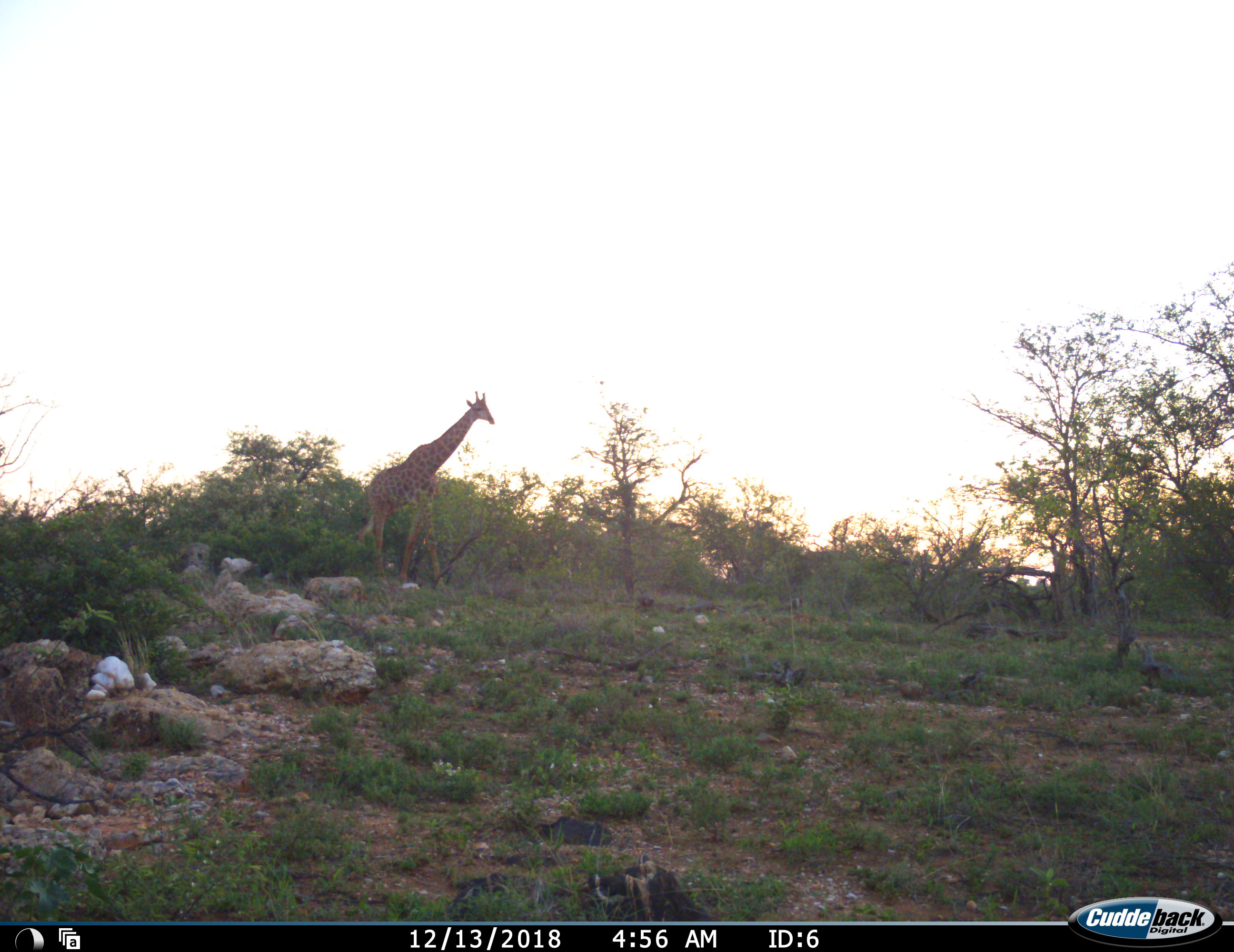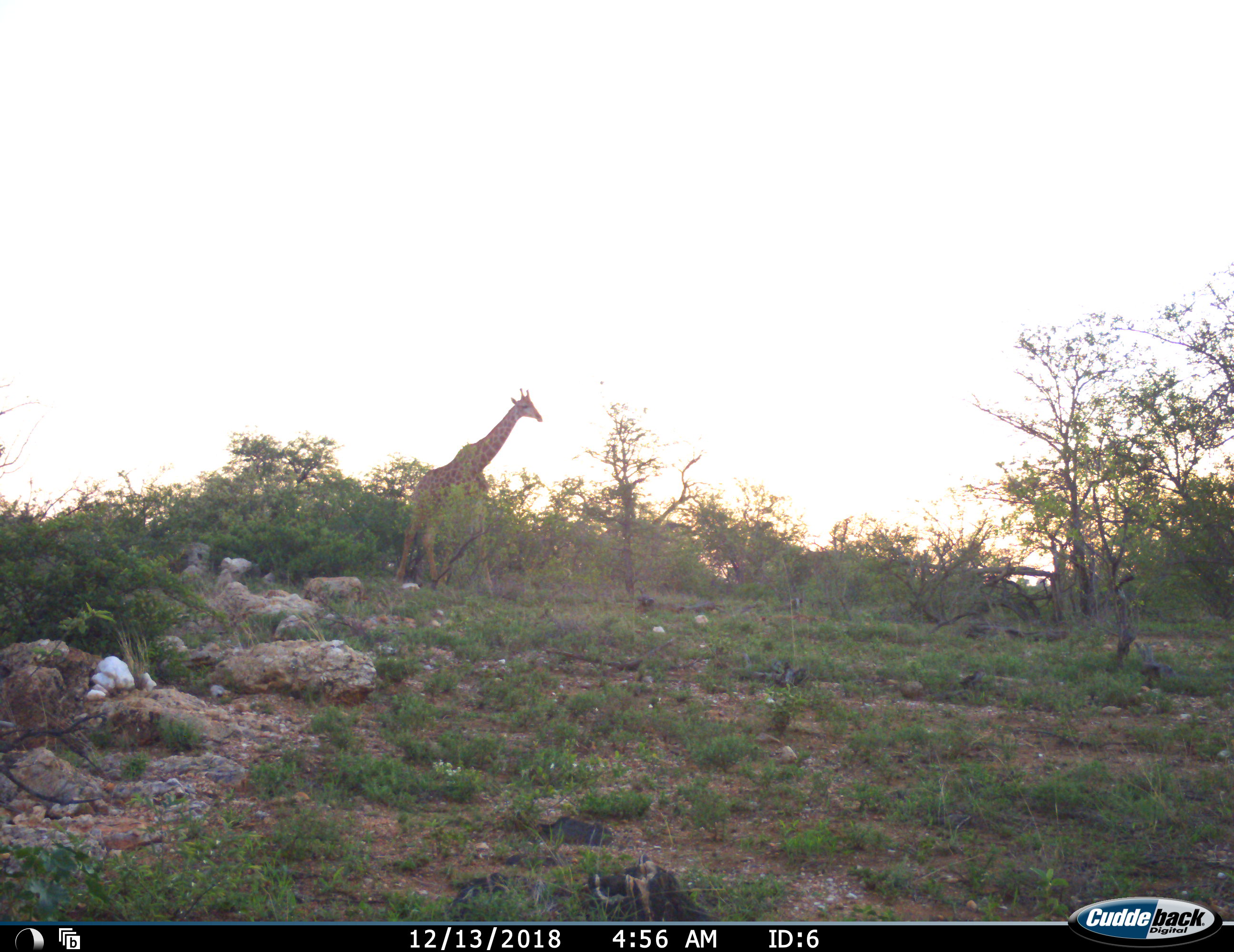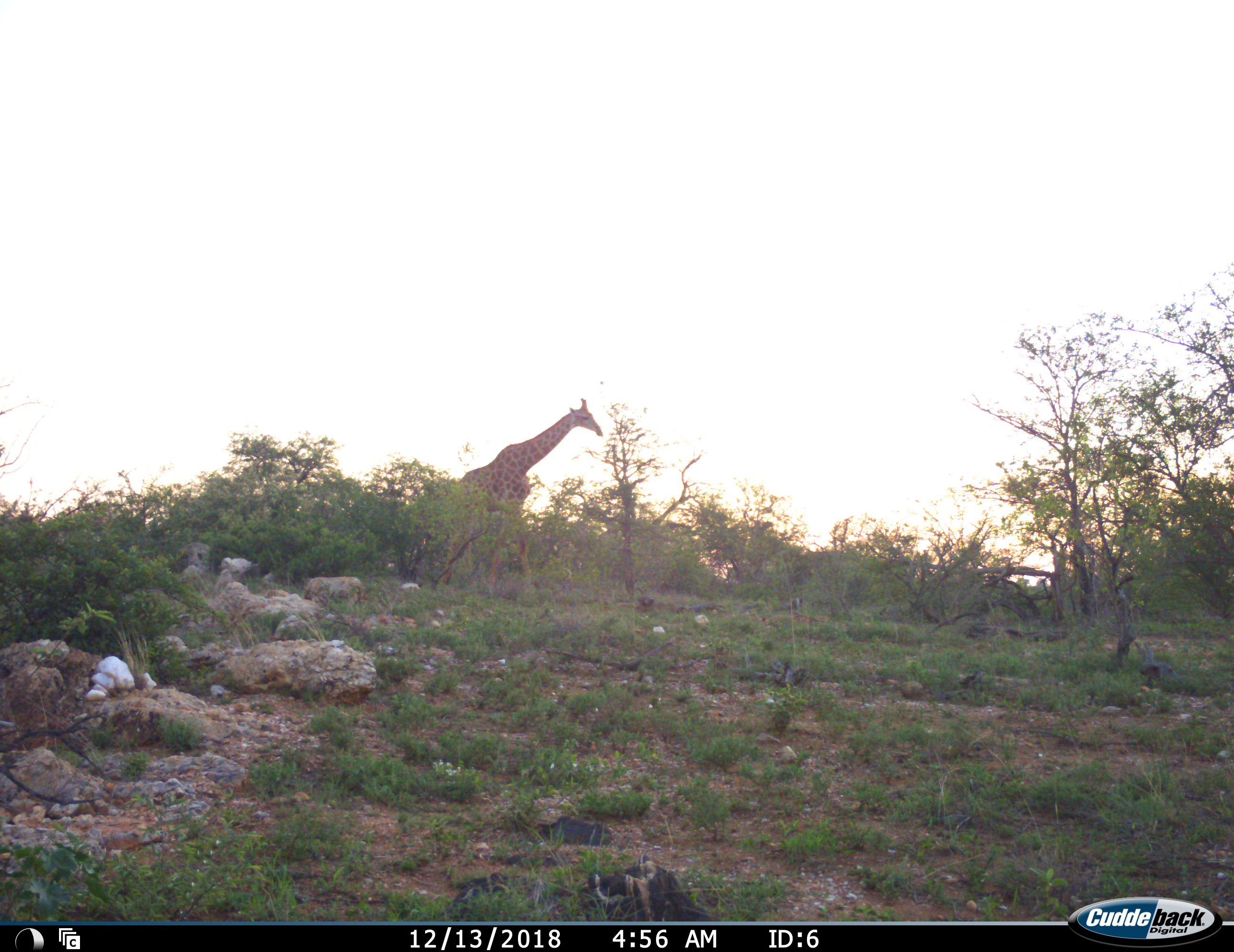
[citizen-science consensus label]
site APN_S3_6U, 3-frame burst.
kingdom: Animalia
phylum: Chordata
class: Mammalia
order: Artiodactyla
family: Giraffidae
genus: Giraffa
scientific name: Giraffa camelopardalis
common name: giraffe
Giraffe (Giraffa camelopardalis), count 1. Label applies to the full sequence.